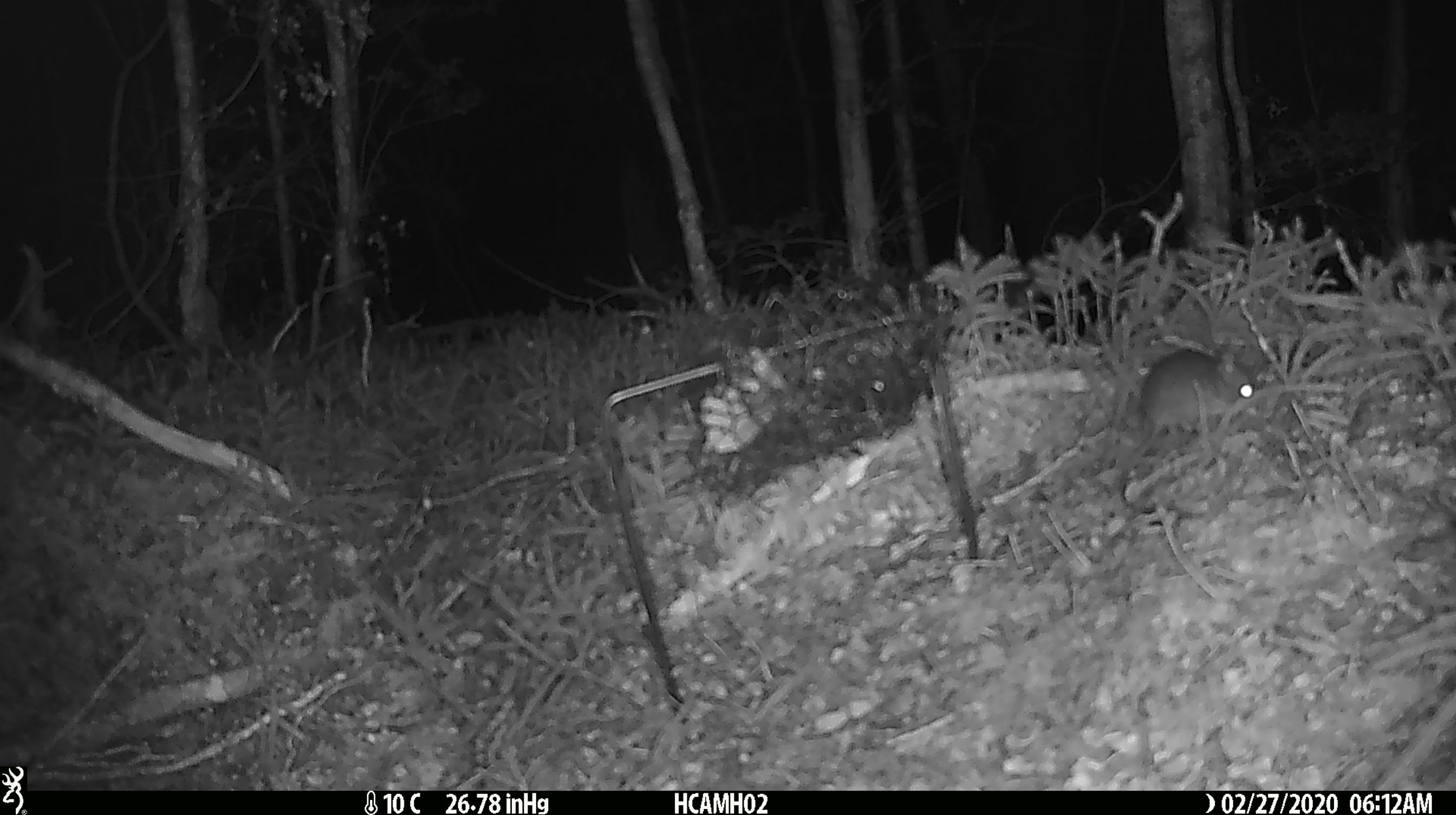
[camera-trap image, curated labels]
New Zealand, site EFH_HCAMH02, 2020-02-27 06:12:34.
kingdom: Animalia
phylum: Chordata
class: Mammalia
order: Rodentia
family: Muridae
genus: Mus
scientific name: Mus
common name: mouse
Mouse (Mus).